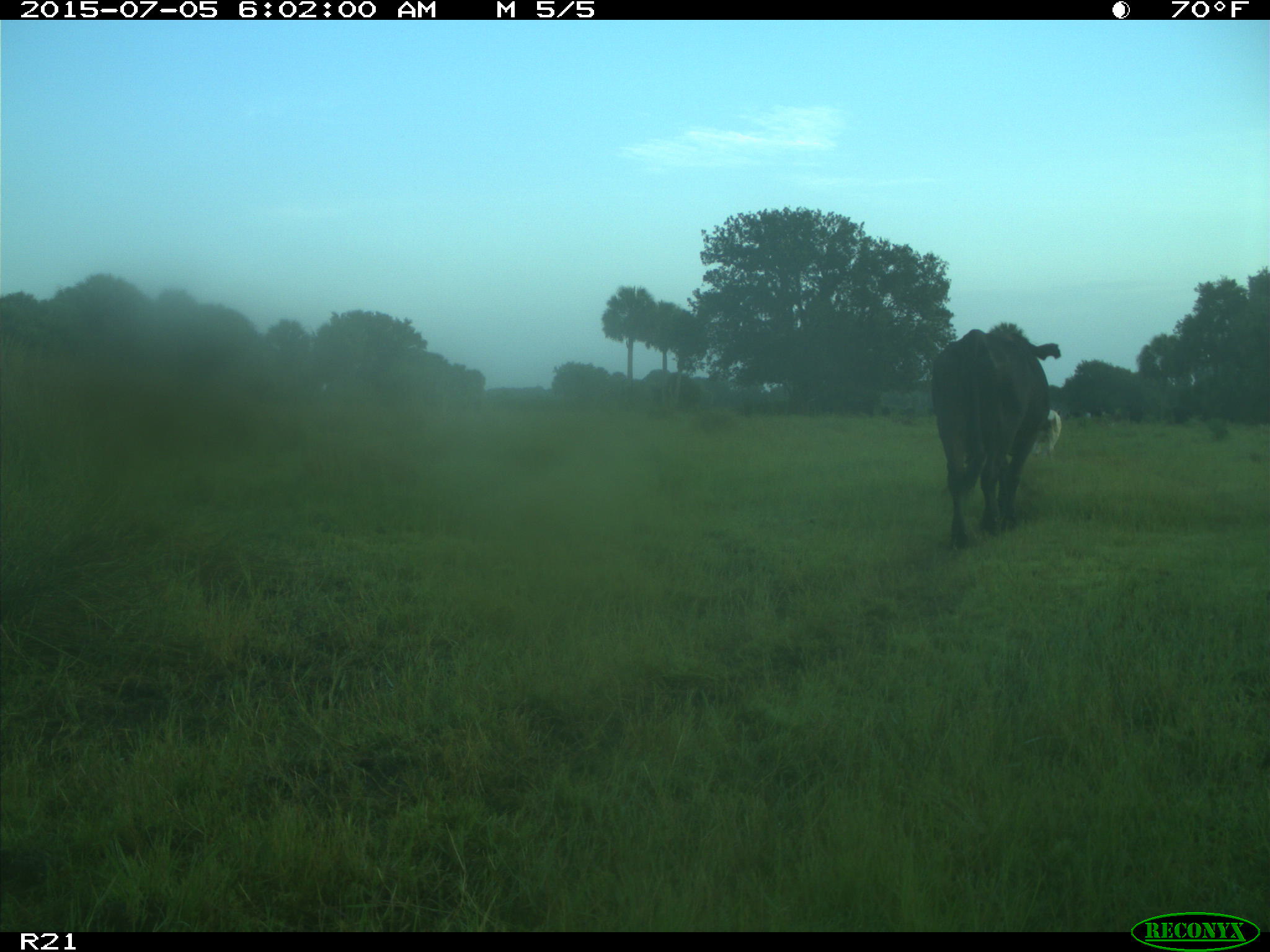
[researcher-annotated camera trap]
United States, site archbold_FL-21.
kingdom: Animalia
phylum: Chordata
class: Mammalia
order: Artiodactyla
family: Bovidae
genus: Bos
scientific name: Bos taurus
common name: domestic cow